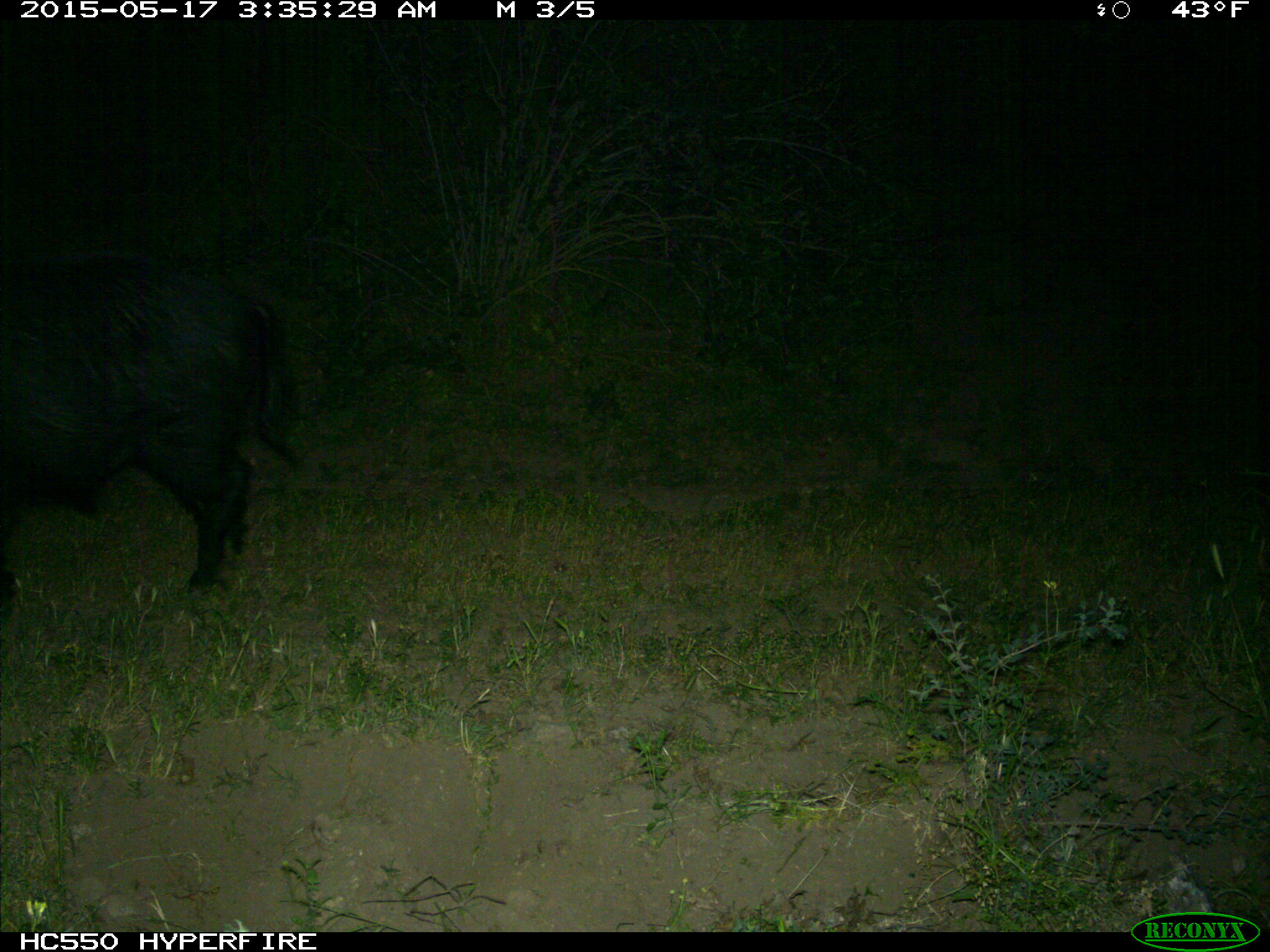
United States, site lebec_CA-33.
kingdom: Animalia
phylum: Chordata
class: Mammalia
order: Artiodactyla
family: Suidae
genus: Sus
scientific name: Sus scrofa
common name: wild boar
Sus scrofa (wild boar).